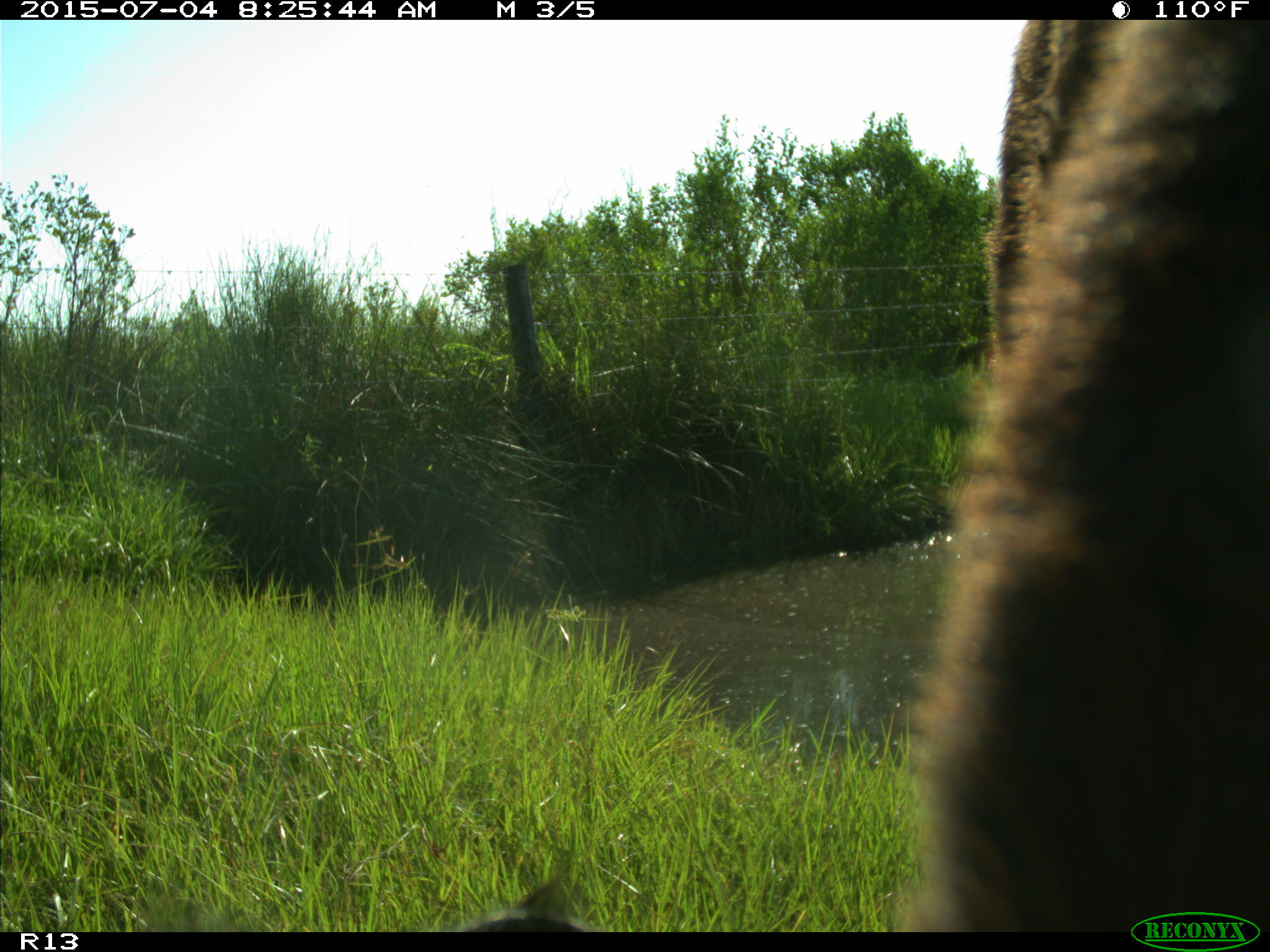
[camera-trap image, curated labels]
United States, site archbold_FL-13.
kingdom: Animalia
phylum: Chordata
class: Mammalia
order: Artiodactyla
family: Bovidae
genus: Bos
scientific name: Bos taurus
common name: domestic cow